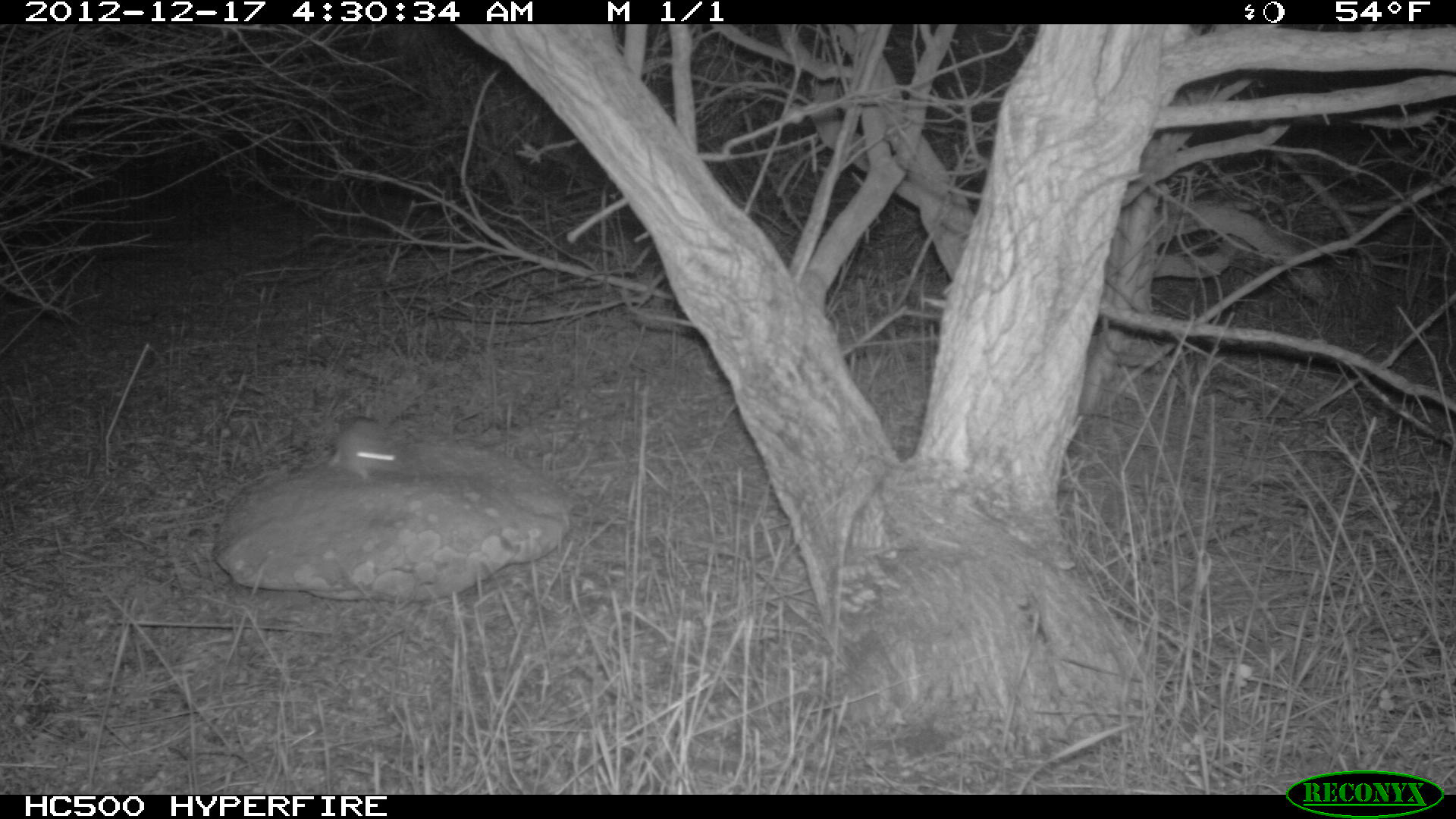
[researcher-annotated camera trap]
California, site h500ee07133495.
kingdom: Animalia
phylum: Chordata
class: Mammalia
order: Rodentia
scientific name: Rodentia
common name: rodent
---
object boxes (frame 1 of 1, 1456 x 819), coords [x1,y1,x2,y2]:
rodent: [326,414,405,482]